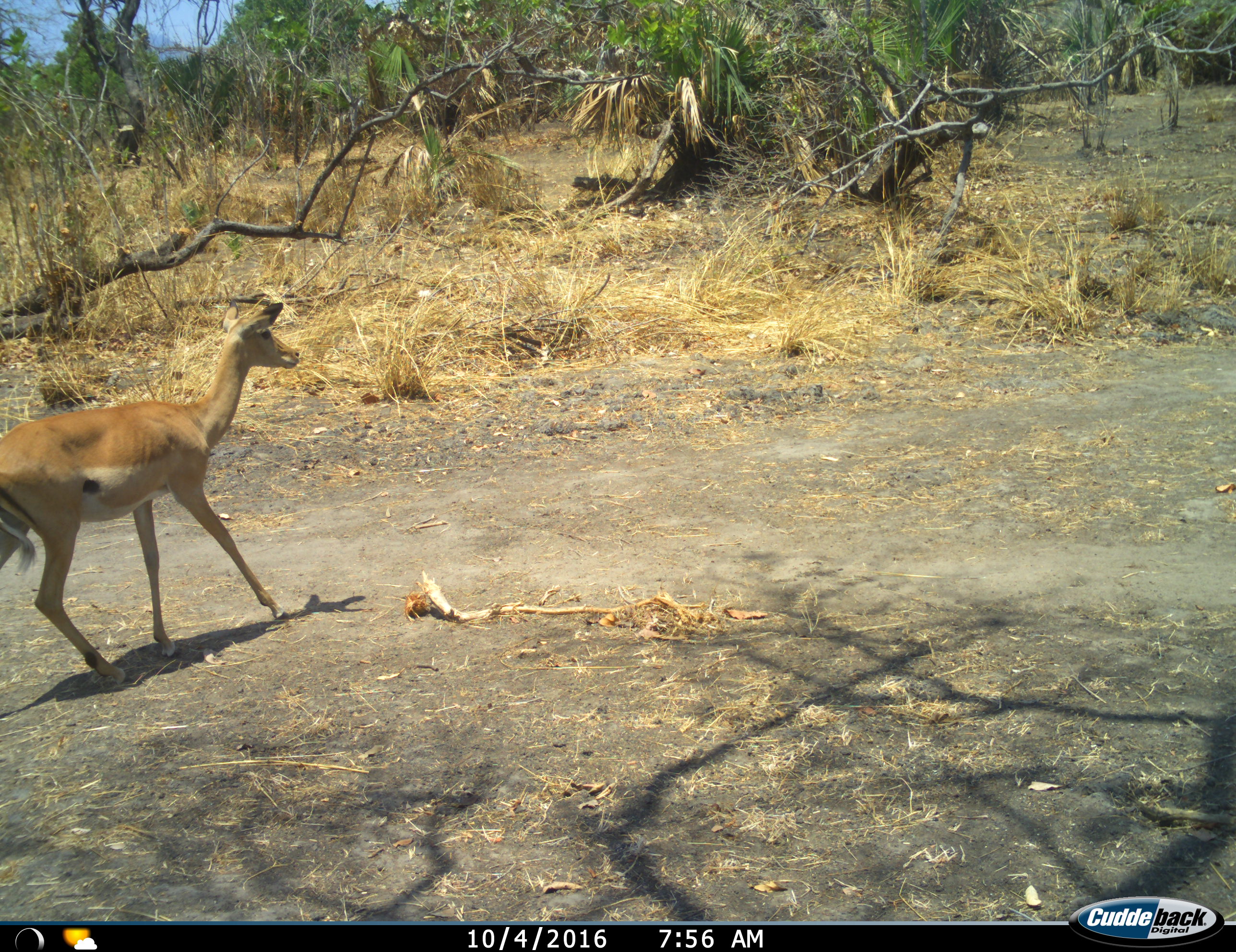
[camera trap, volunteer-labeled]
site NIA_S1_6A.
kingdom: Animalia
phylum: Chordata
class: Mammalia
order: Artiodactyla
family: Bovidae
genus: Aepyceros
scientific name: Aepyceros melampus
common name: impala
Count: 1.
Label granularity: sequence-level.